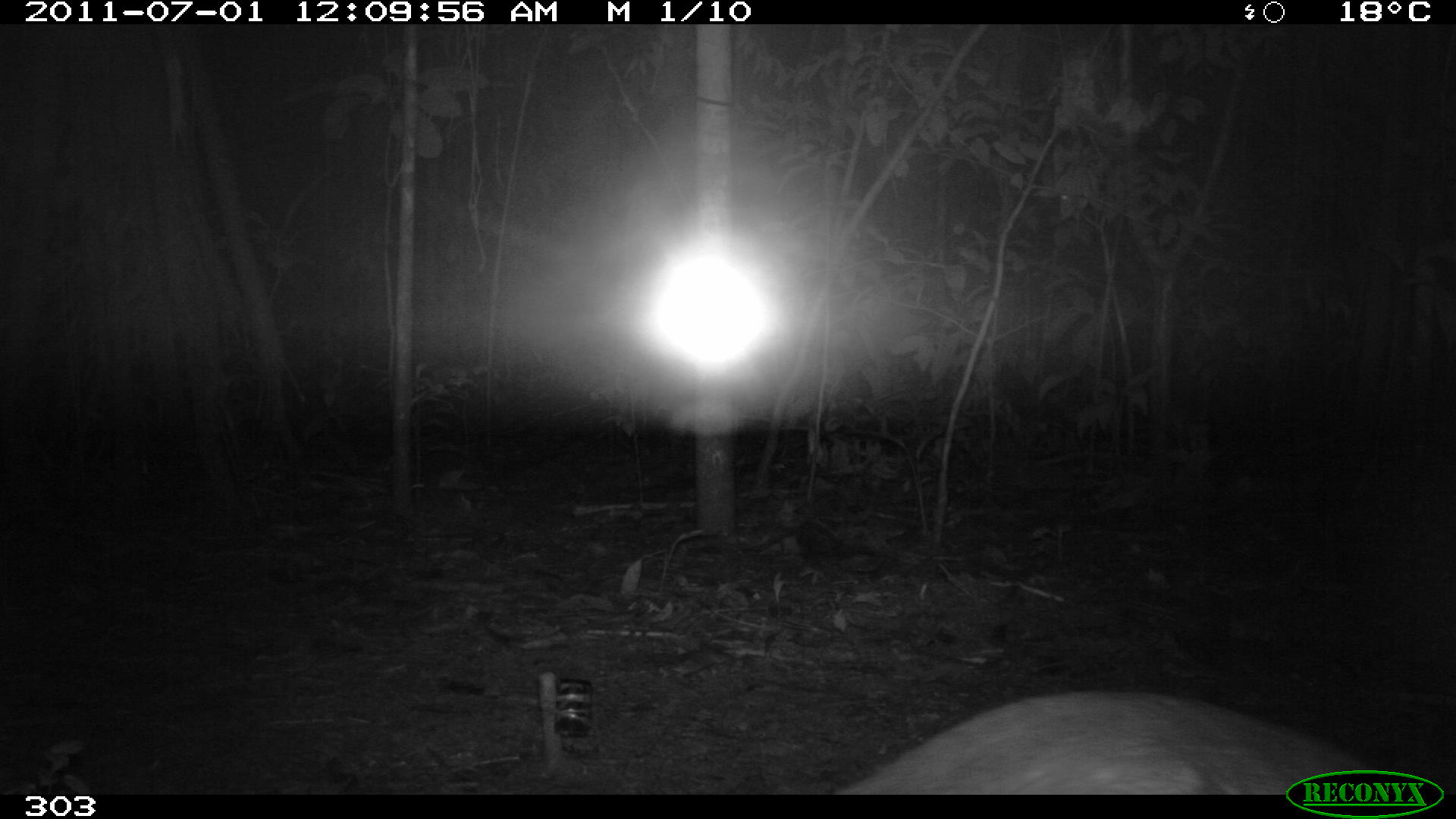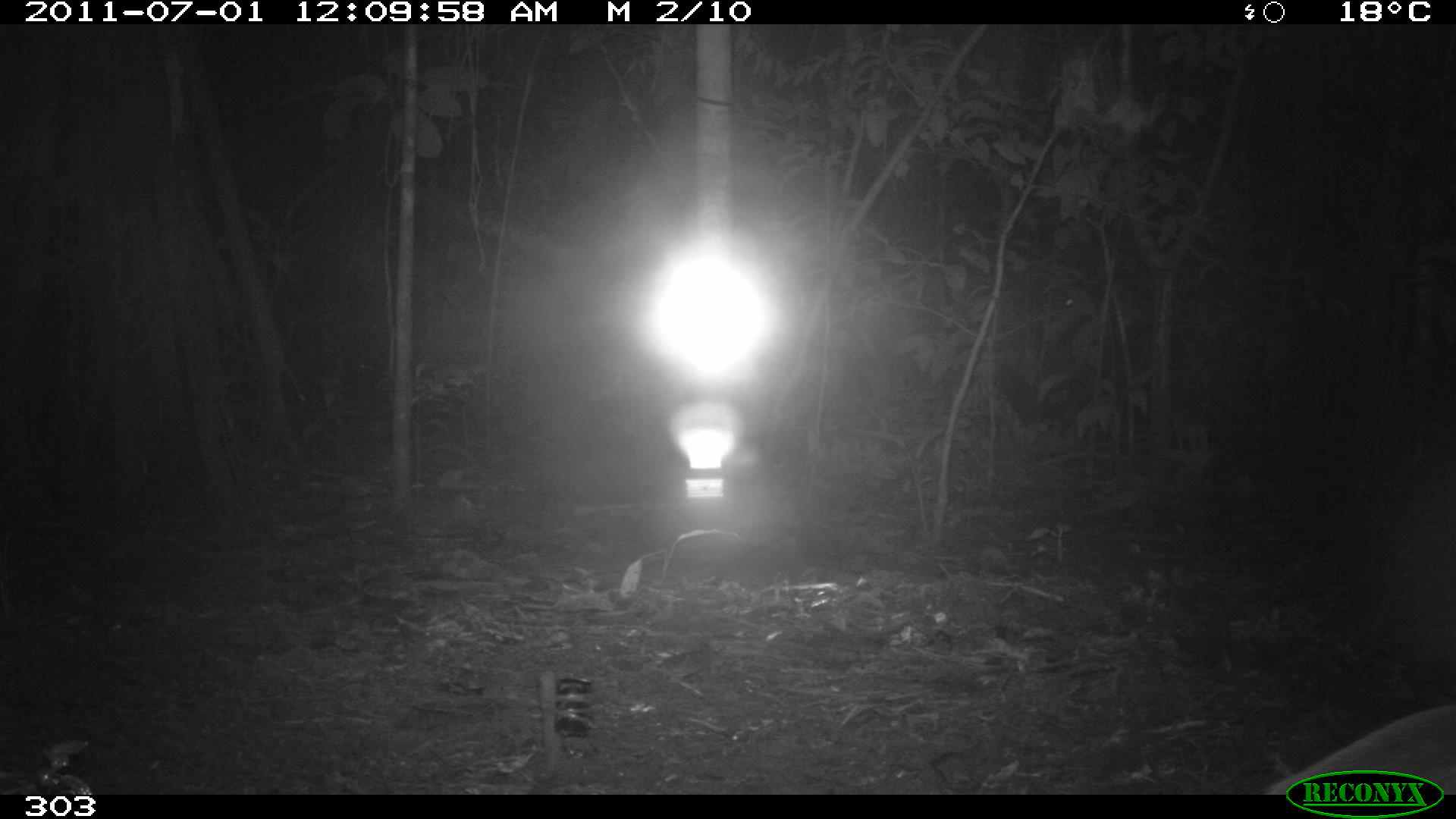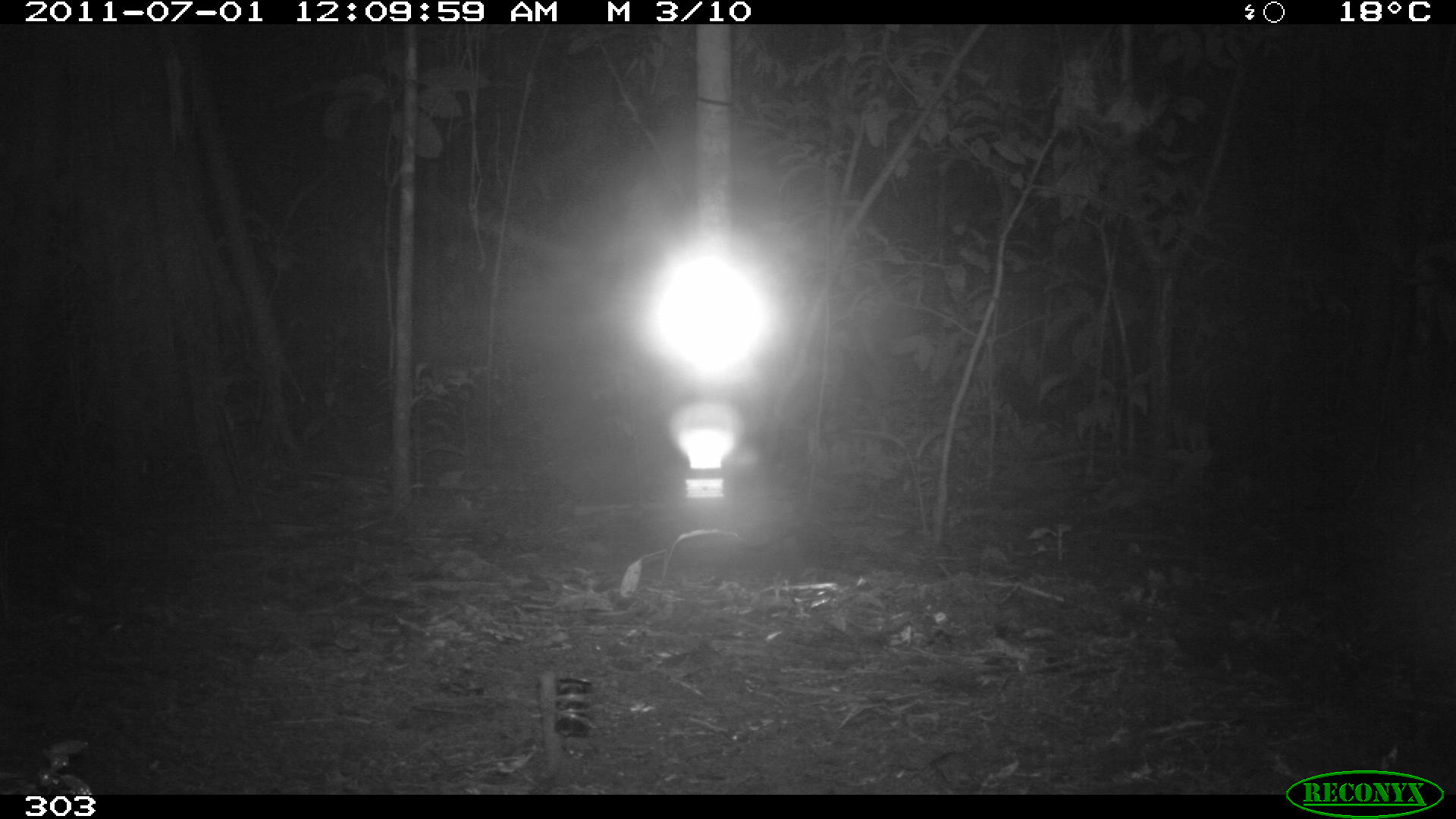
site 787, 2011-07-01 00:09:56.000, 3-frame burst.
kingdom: Animalia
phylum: Chordata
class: Mammalia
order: Rodentia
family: Cuniculidae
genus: Cuniculus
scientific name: Cuniculus paca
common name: spotted paca